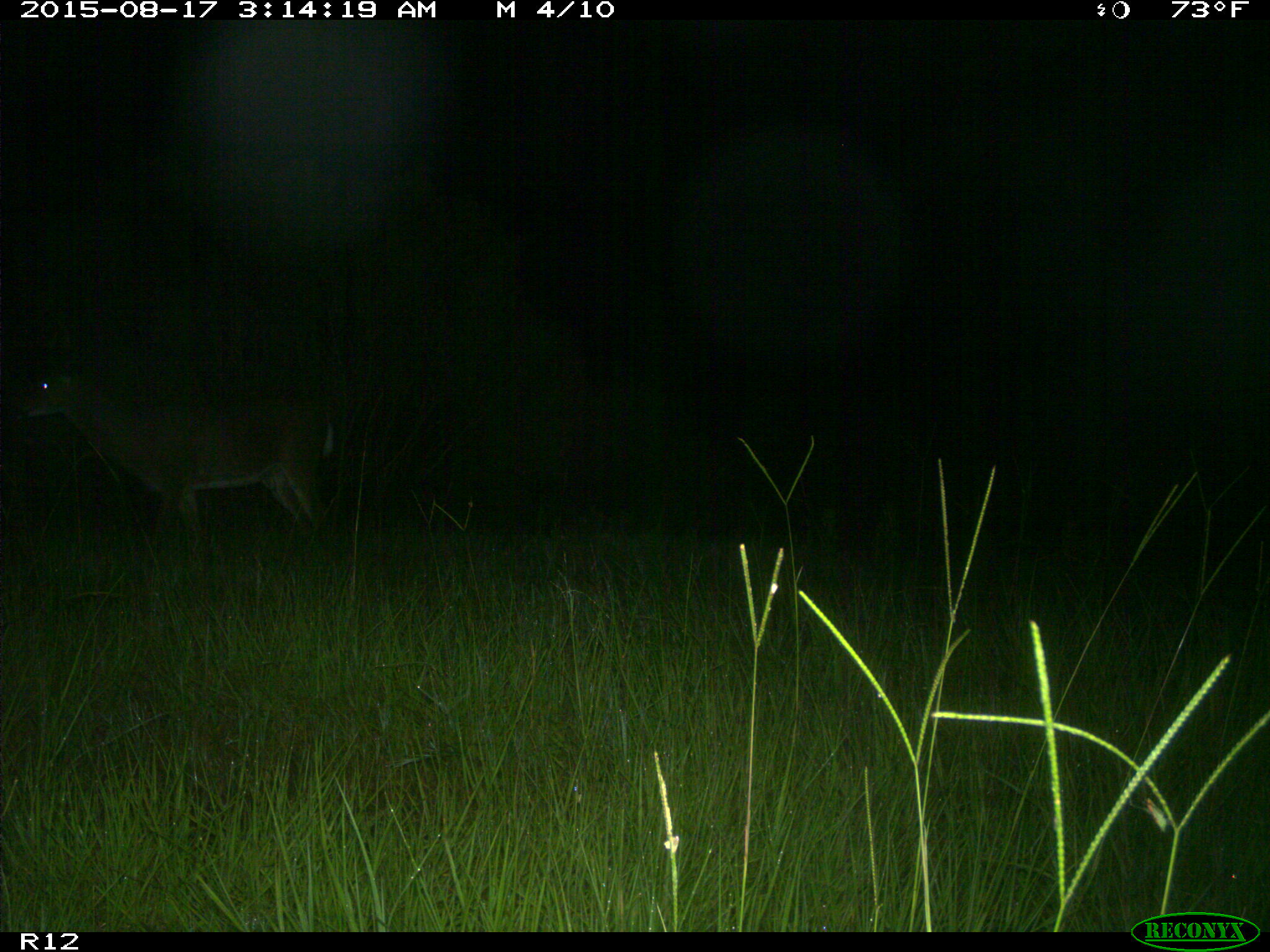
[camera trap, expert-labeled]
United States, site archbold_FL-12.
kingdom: Animalia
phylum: Chordata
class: Mammalia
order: Artiodactyla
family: Cervidae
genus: Odocoileus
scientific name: Odocoileus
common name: deer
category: unidentified deer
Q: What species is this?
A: Unidentified deer (deer) (Odocoileus).